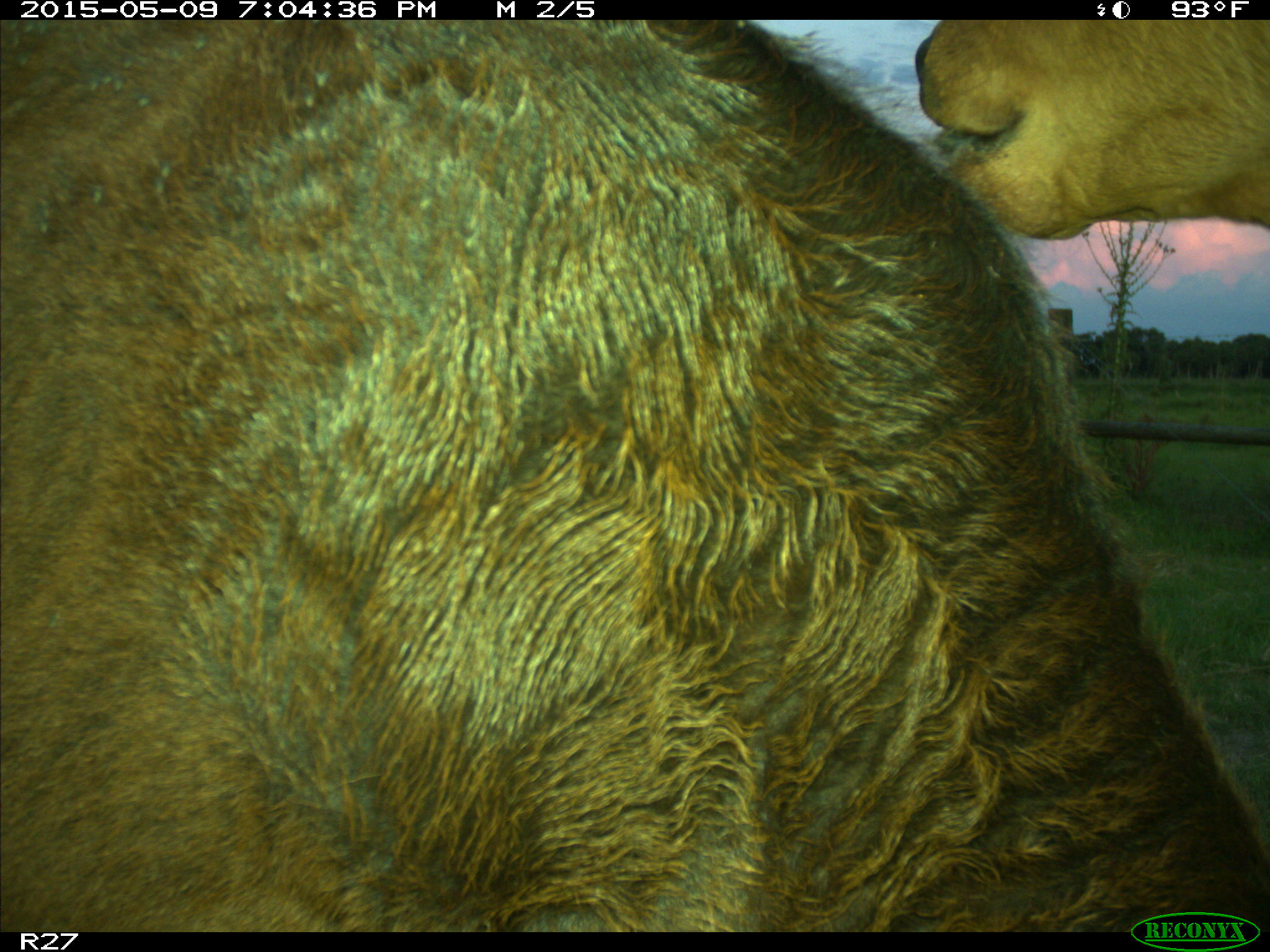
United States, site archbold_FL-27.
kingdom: Animalia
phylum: Chordata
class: Mammalia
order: Artiodactyla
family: Bovidae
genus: Bos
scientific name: Bos taurus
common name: domestic cow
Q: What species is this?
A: Bos taurus (domestic cow).